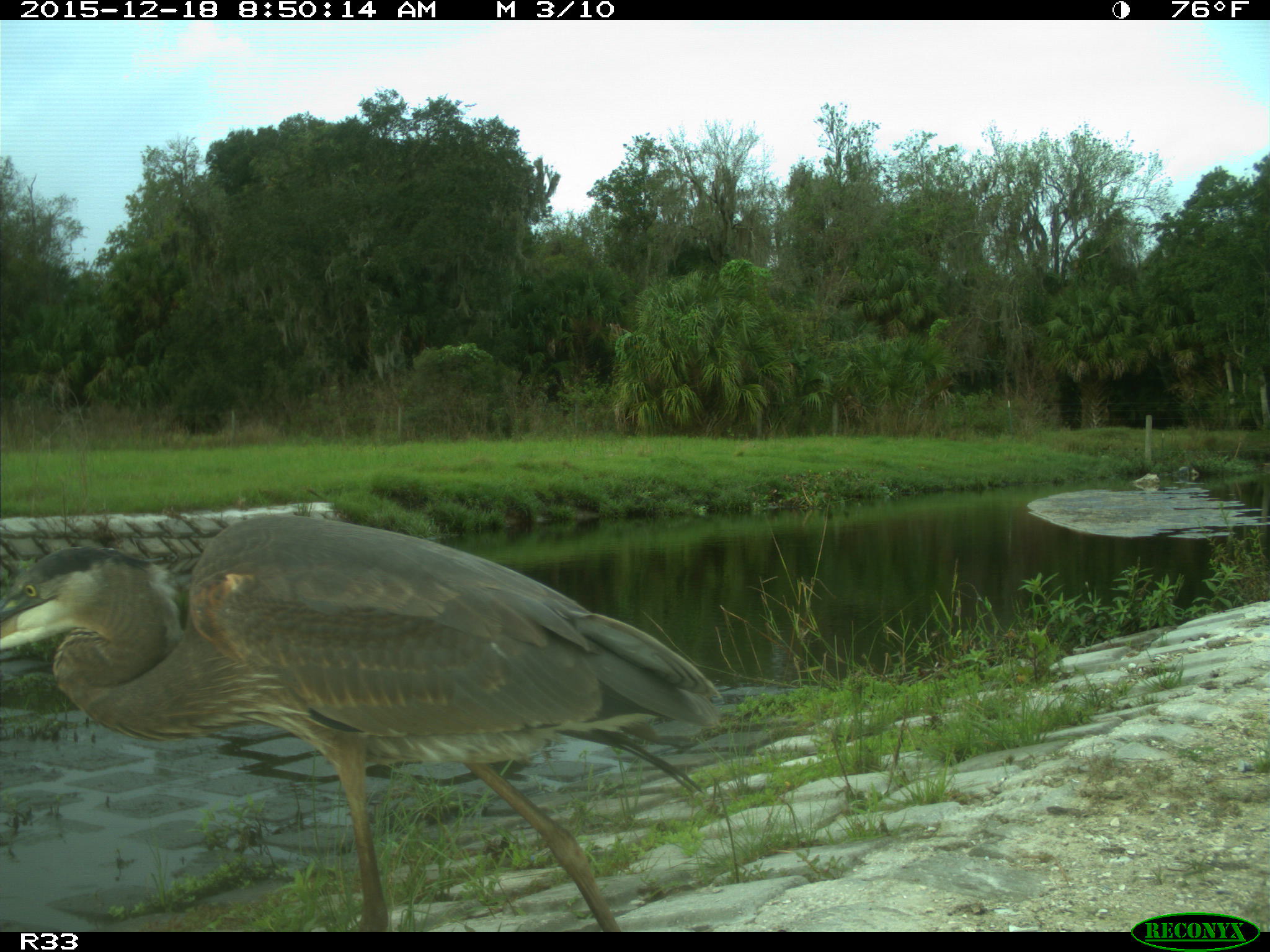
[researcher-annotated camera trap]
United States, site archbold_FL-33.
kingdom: Animalia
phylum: Chordata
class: Aves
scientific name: Aves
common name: birds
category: unidentified bird